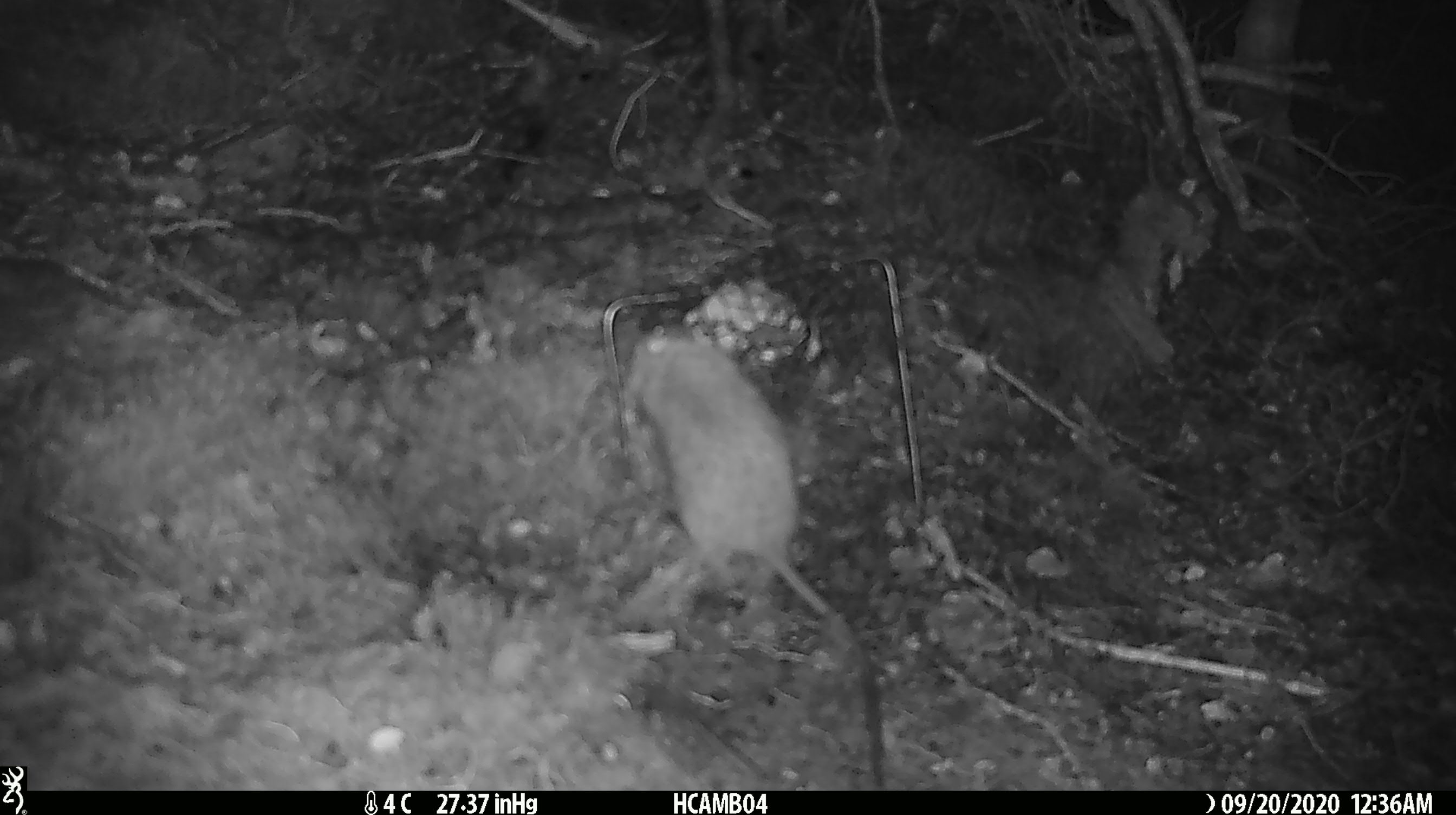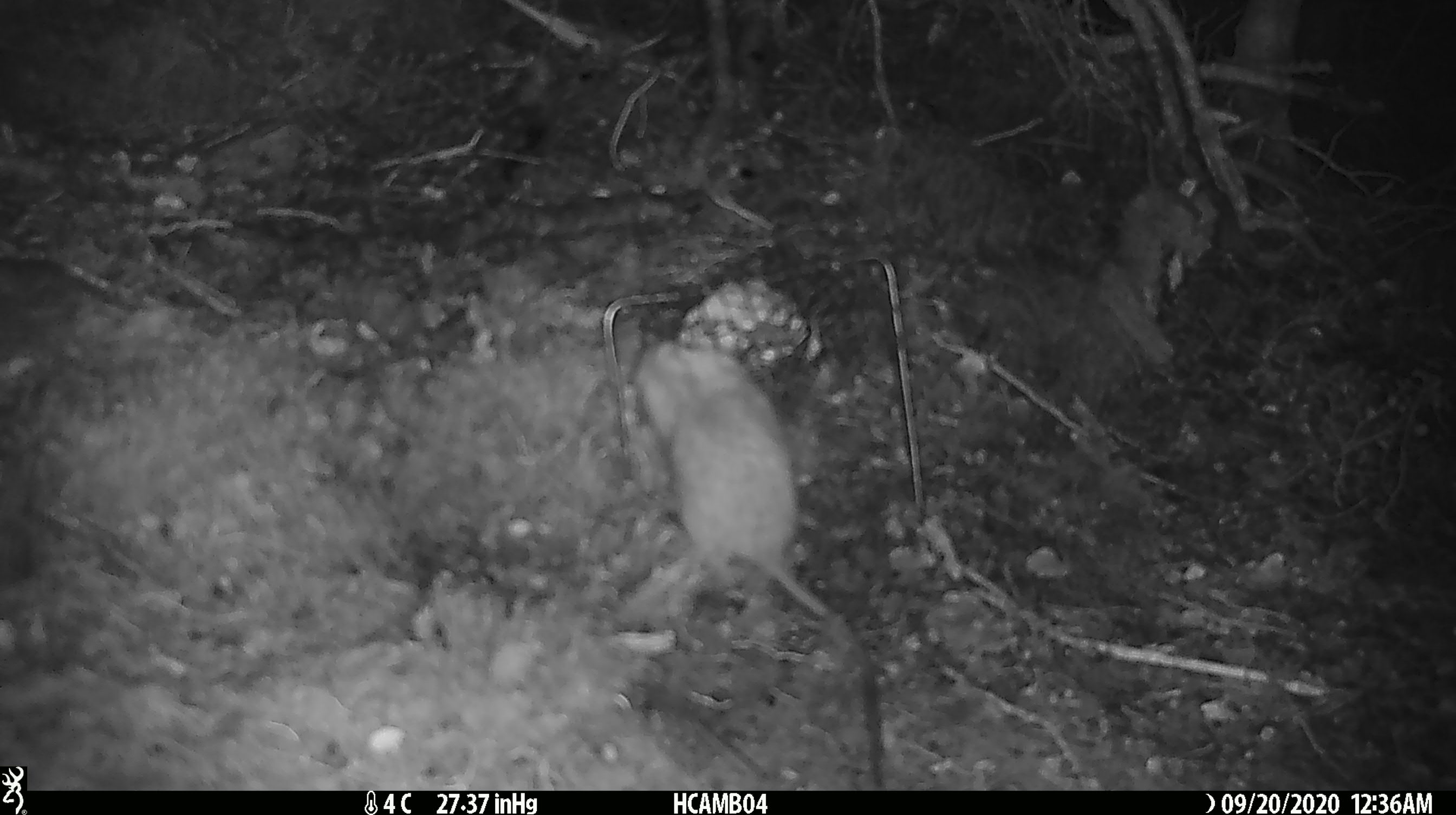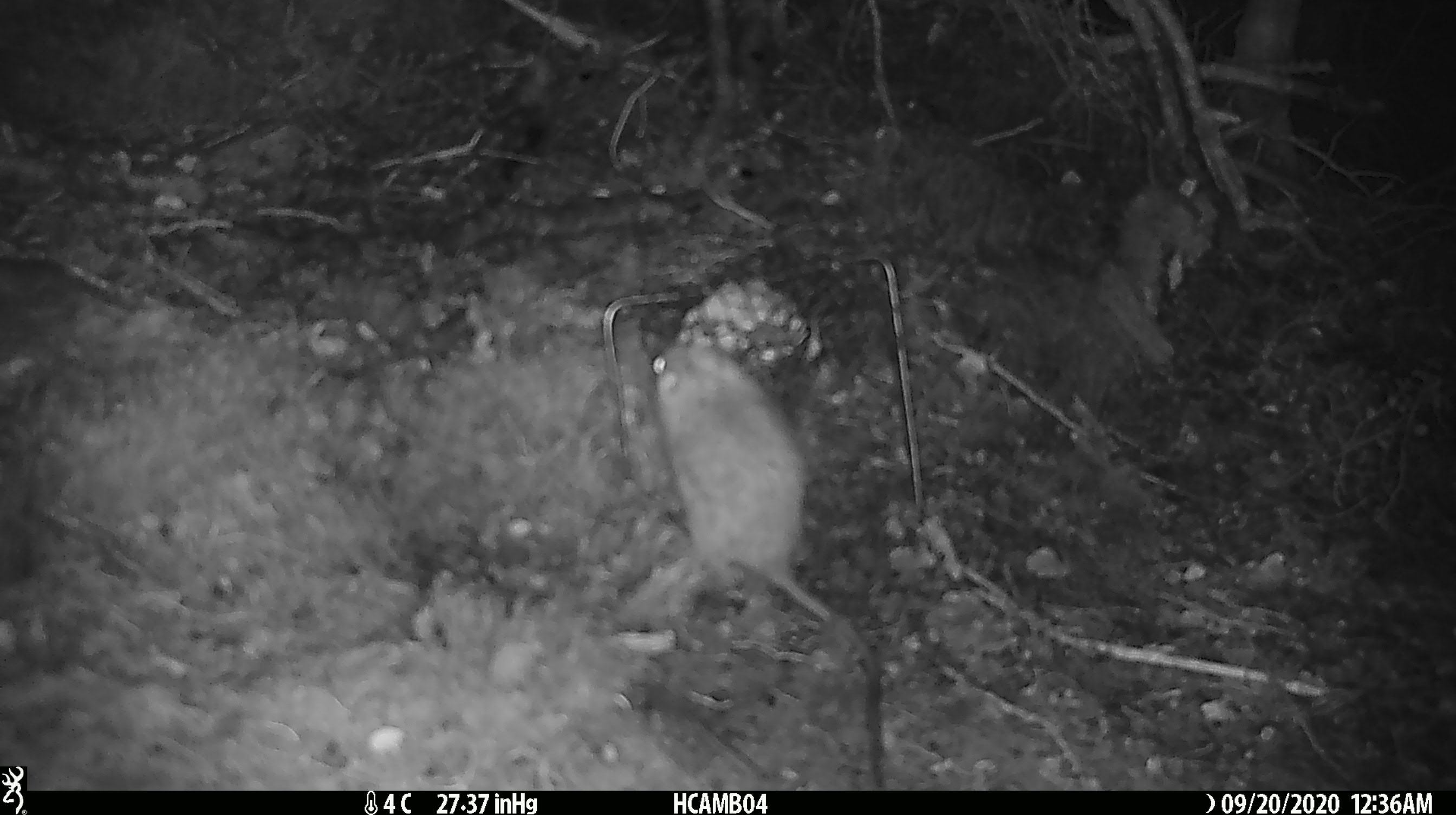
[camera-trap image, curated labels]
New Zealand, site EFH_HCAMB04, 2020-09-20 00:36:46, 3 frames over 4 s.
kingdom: Animalia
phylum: Chordata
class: Mammalia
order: Rodentia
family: Muridae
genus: Rattus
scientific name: Rattus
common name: rat